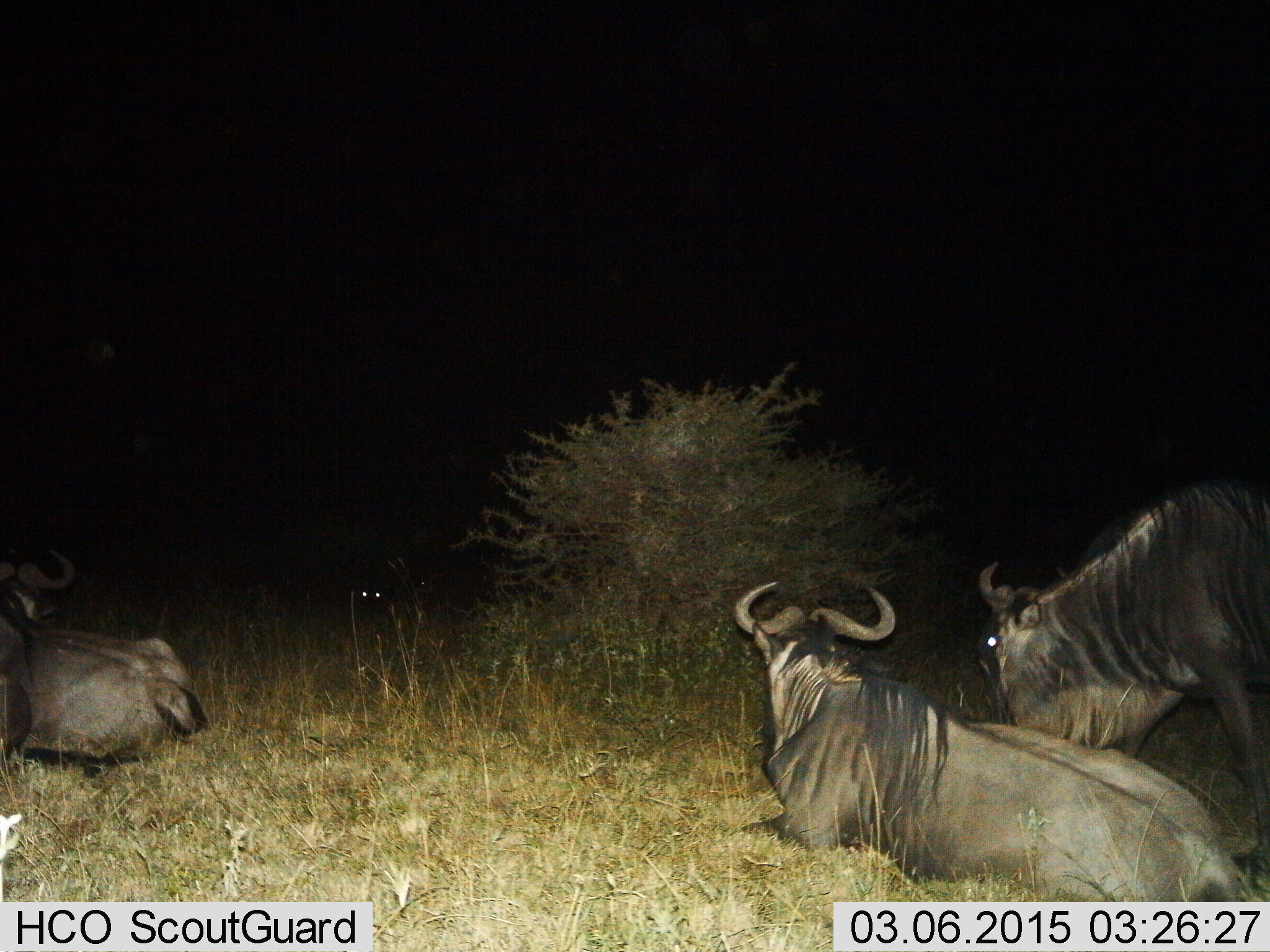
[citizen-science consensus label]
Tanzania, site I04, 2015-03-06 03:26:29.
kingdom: Animalia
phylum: Chordata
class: Mammalia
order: Artiodactyla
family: Bovidae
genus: Connochaetes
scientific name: Connochaetes taurinus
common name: blue wildebeest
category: wildebeest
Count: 4.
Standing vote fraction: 50%.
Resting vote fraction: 100%.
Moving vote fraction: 0%.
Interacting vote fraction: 0%.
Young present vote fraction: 0%.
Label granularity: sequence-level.